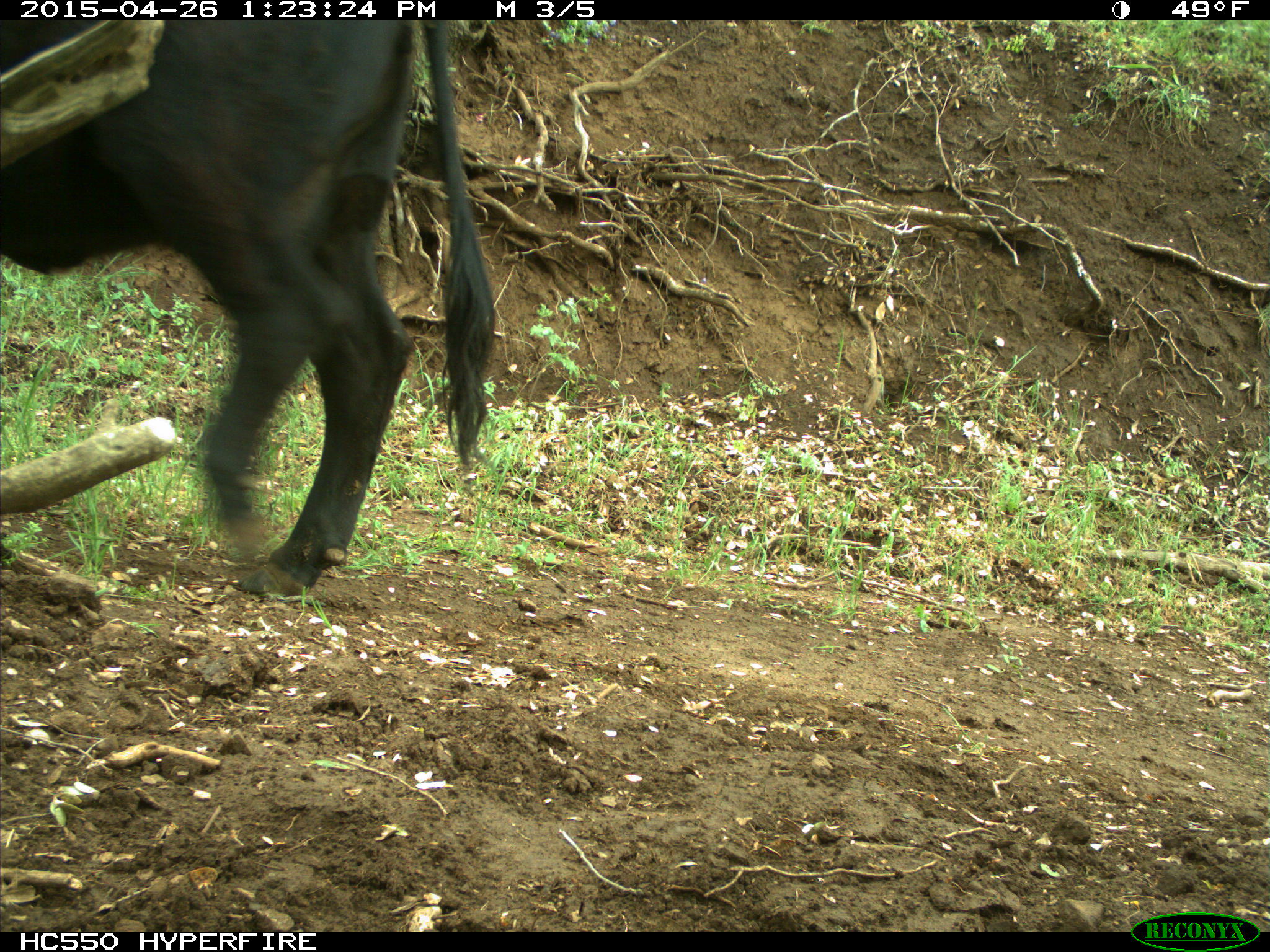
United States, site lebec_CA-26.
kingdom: Animalia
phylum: Chordata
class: Mammalia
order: Artiodactyla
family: Bovidae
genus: Bos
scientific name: Bos taurus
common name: domestic cow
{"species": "Bos taurus (domestic cow)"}